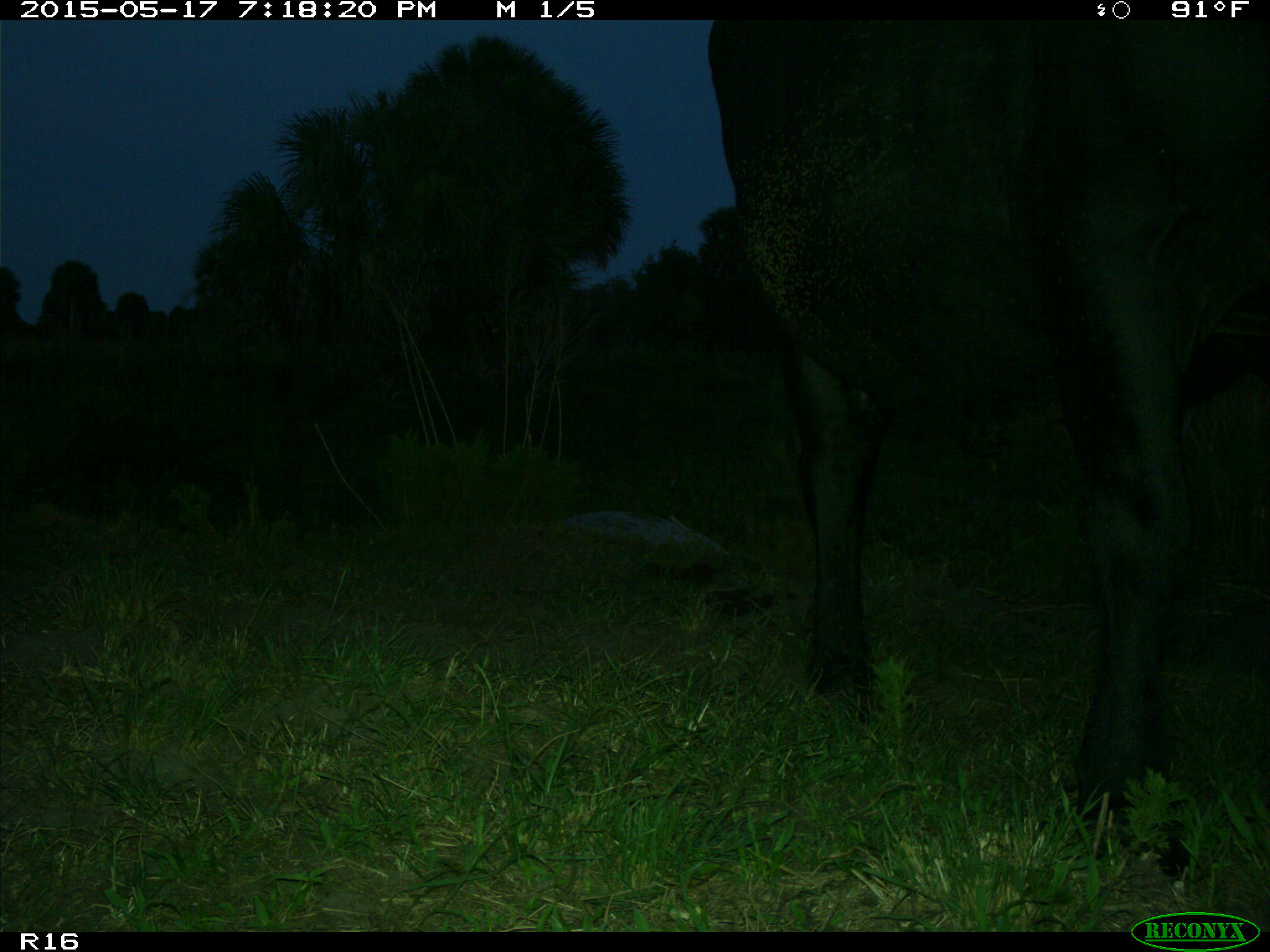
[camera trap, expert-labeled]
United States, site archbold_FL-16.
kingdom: Animalia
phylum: Chordata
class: Mammalia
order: Artiodactyla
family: Bovidae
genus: Bos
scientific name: Bos taurus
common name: domestic cow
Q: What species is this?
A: Bos taurus (domestic cow).